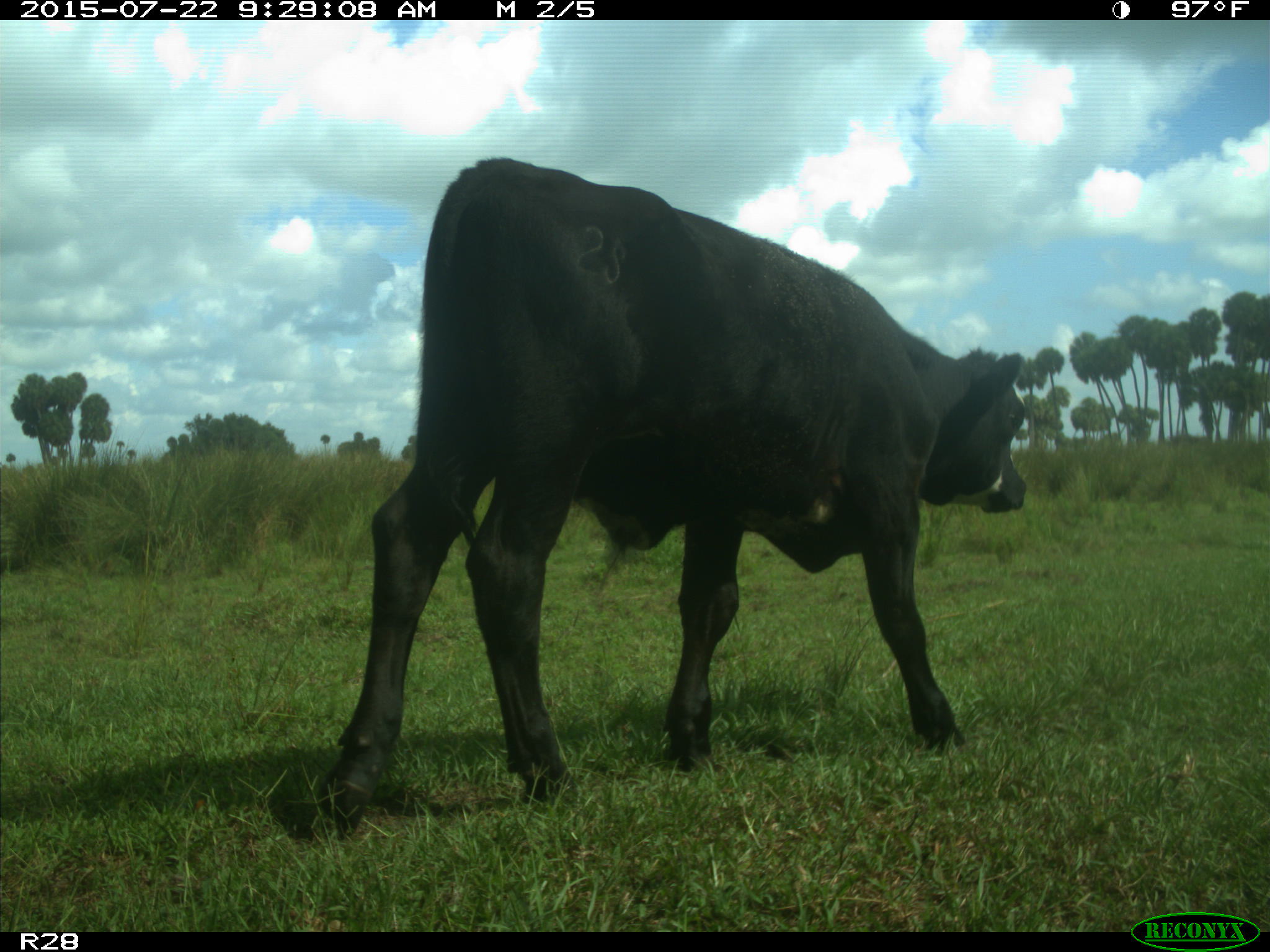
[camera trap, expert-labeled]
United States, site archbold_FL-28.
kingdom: Animalia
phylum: Chordata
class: Mammalia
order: Artiodactyla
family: Bovidae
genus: Bos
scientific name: Bos taurus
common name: domestic cow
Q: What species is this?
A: Bos taurus (domestic cow).